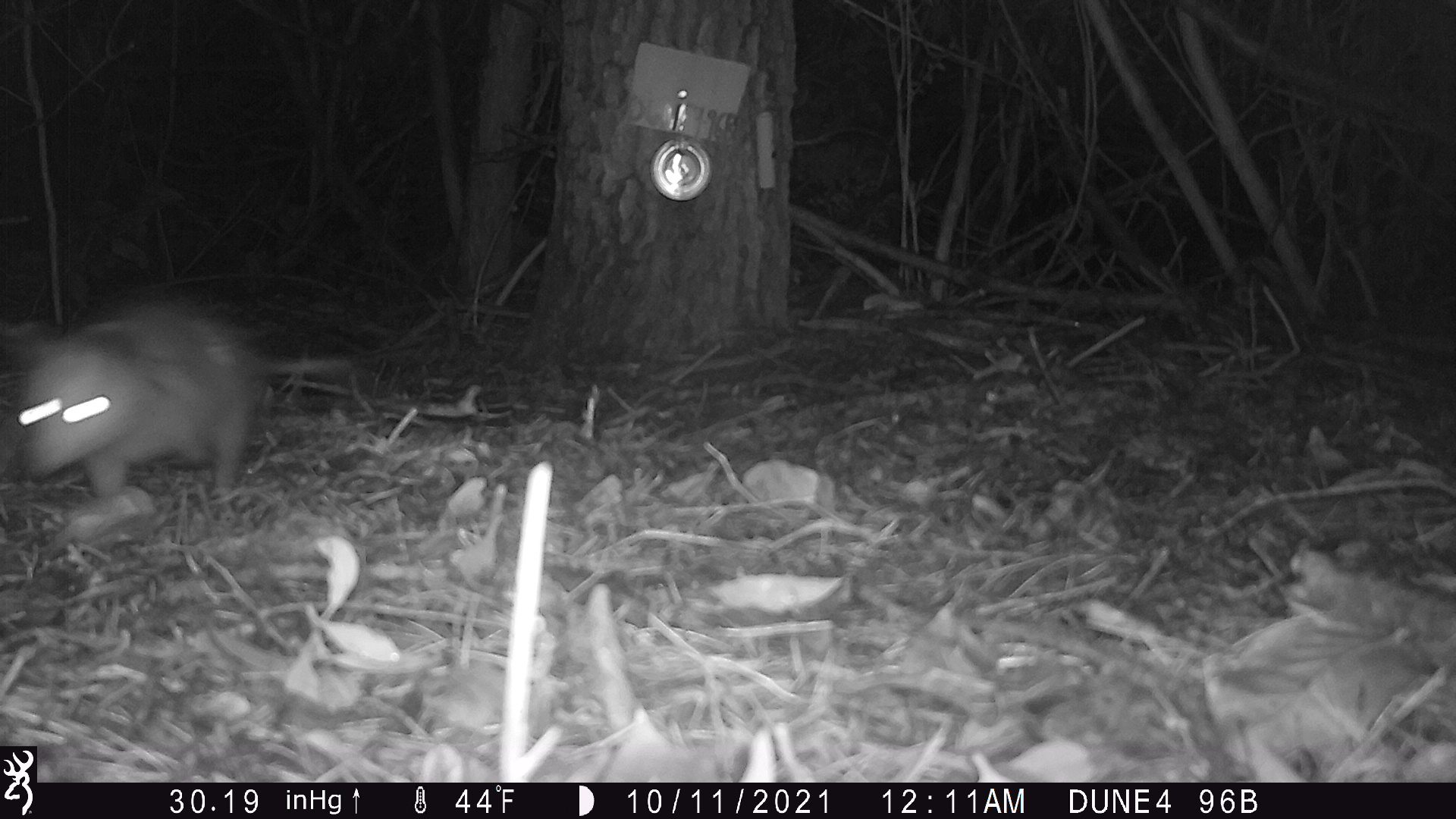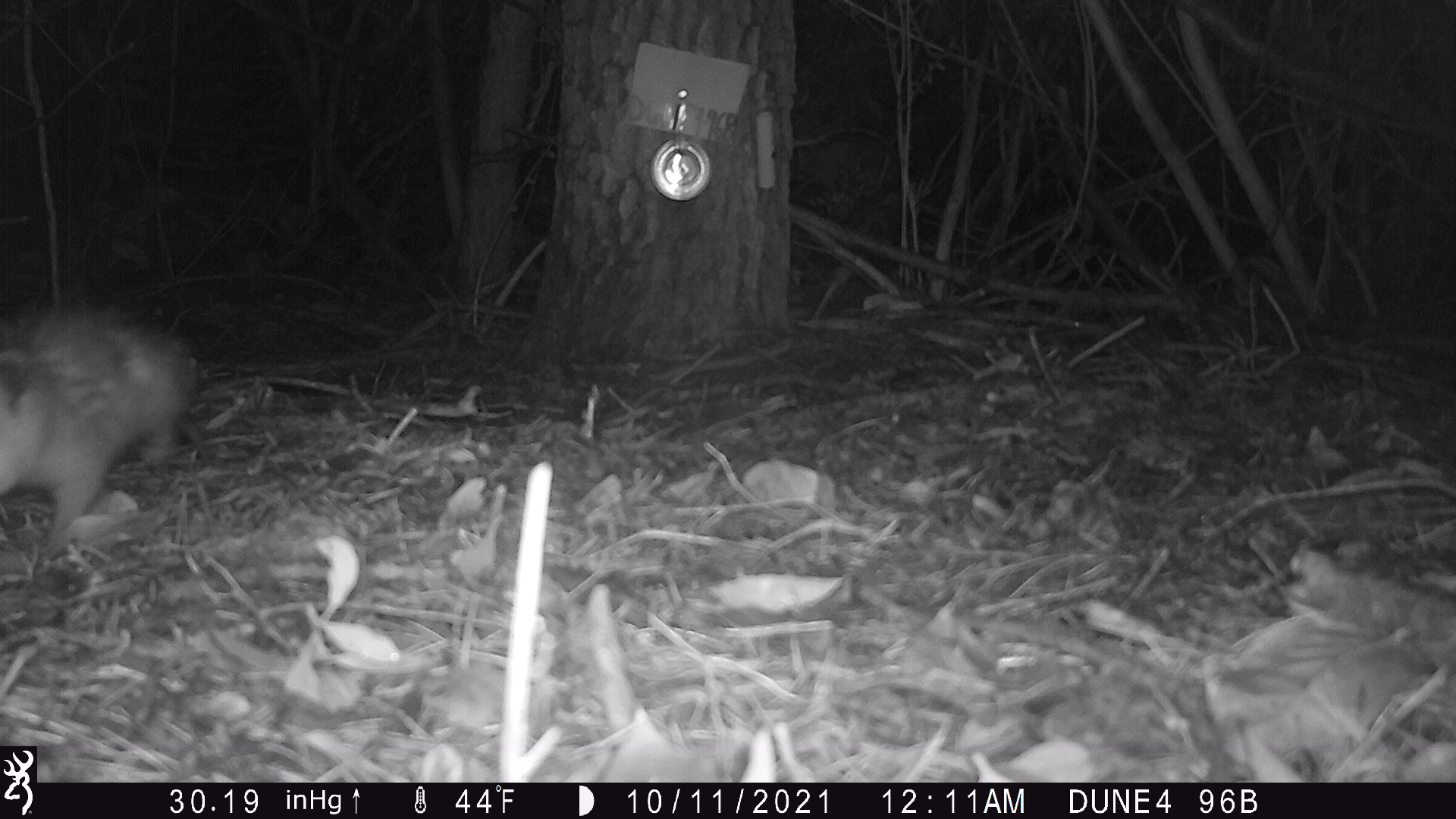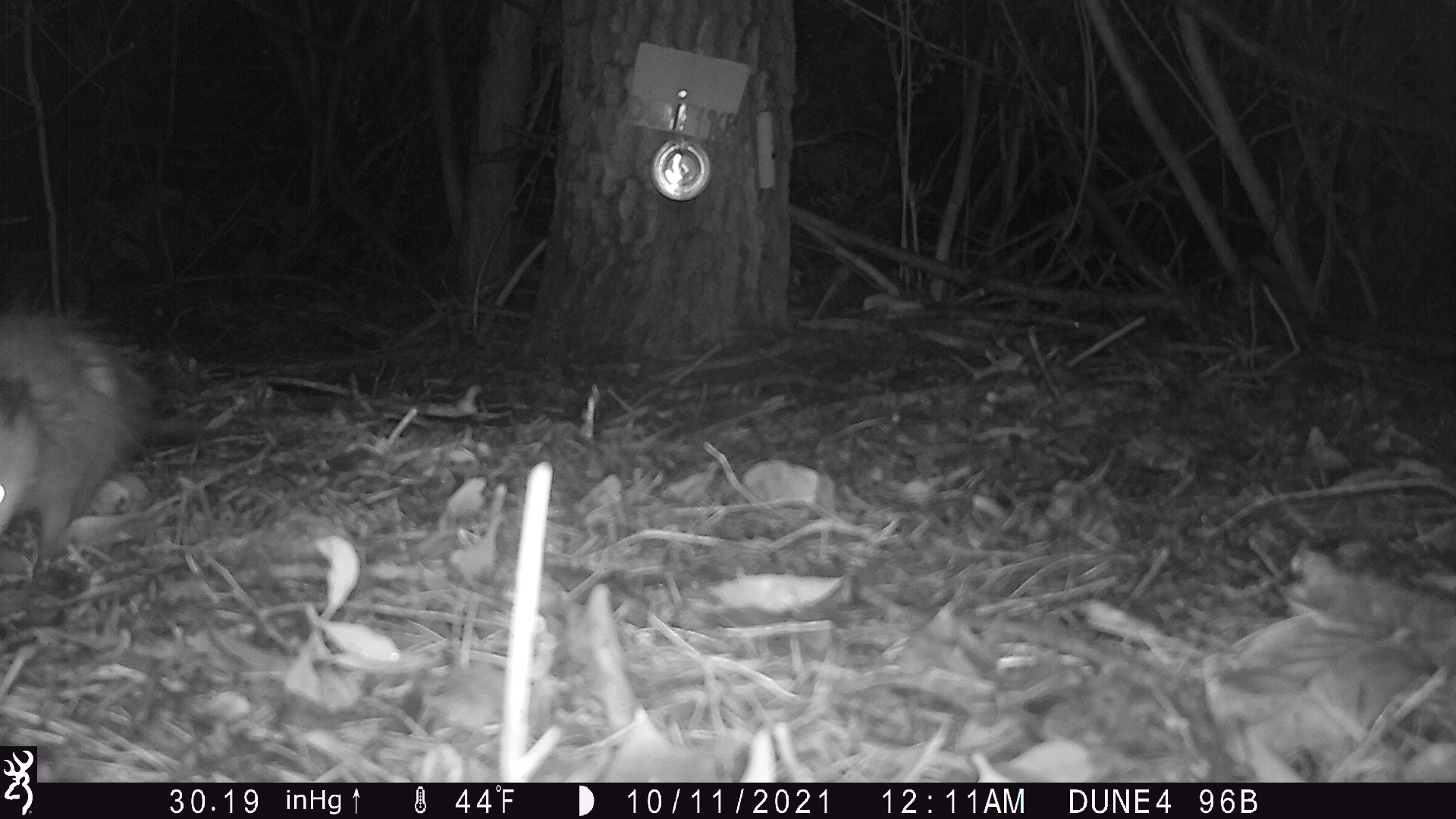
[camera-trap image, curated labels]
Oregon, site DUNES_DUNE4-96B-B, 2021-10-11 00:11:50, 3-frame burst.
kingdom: Animalia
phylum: Chordata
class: Mammalia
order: Didelphimorphia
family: Didelphidae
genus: Didelphis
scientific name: Didelphis virginiana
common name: virginia opossum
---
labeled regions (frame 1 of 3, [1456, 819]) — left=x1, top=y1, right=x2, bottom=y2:
virginia opossum: left=6, top=288, right=384, bottom=499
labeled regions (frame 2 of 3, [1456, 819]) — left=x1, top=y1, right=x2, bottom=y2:
virginia opossum: left=0, top=307, right=212, bottom=556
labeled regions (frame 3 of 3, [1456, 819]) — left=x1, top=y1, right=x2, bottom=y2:
virginia opossum: left=0, top=286, right=232, bottom=561